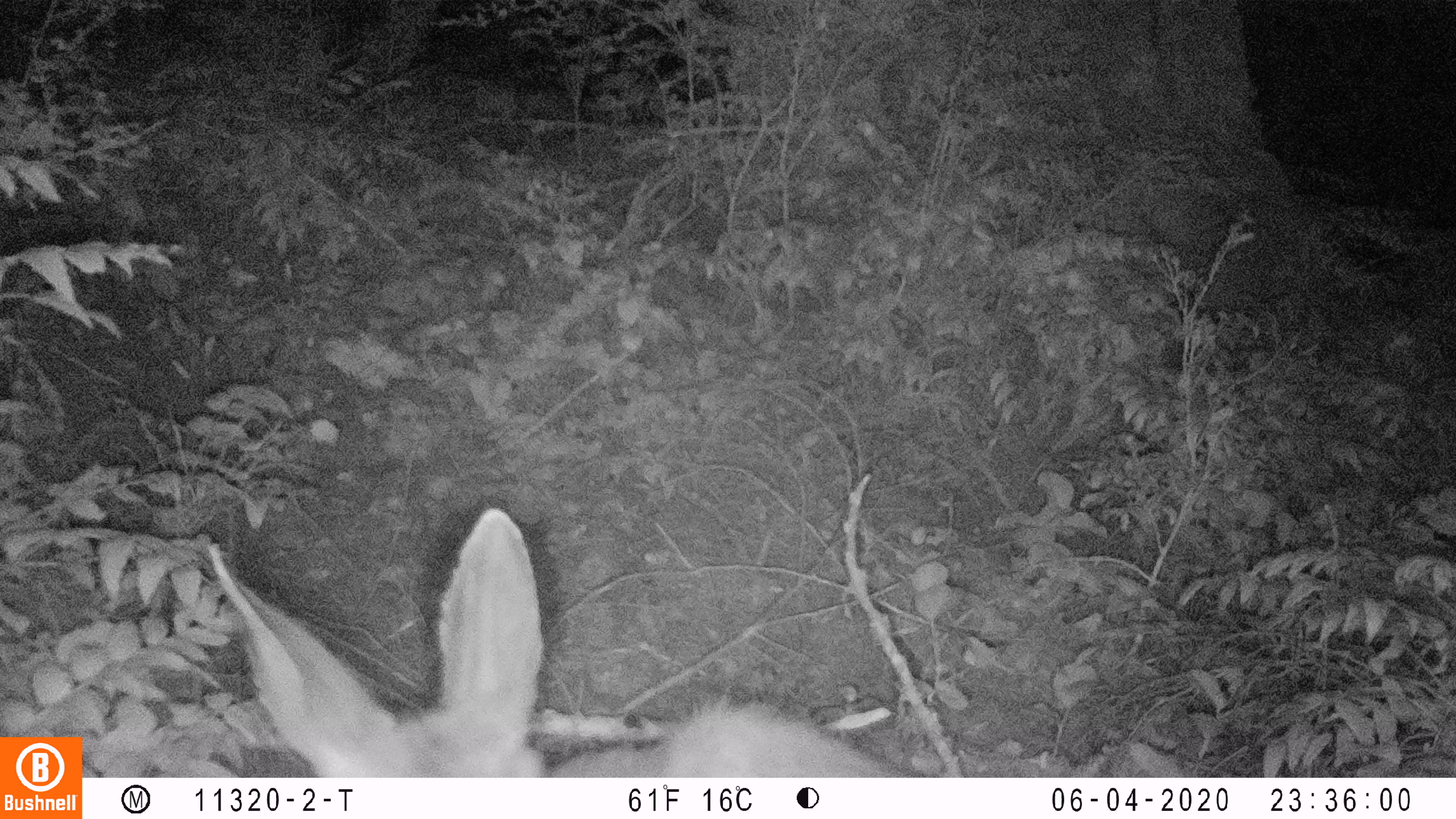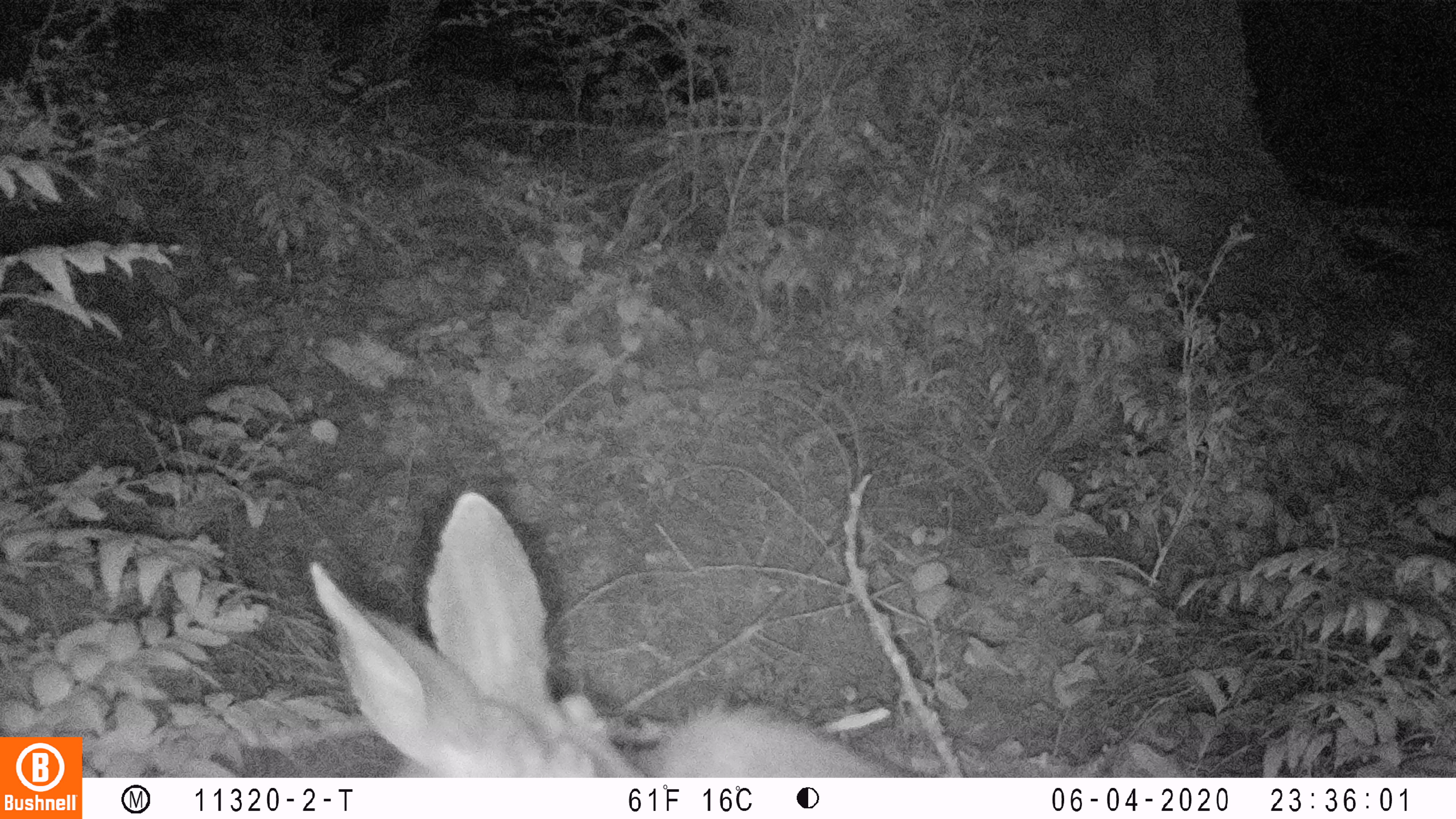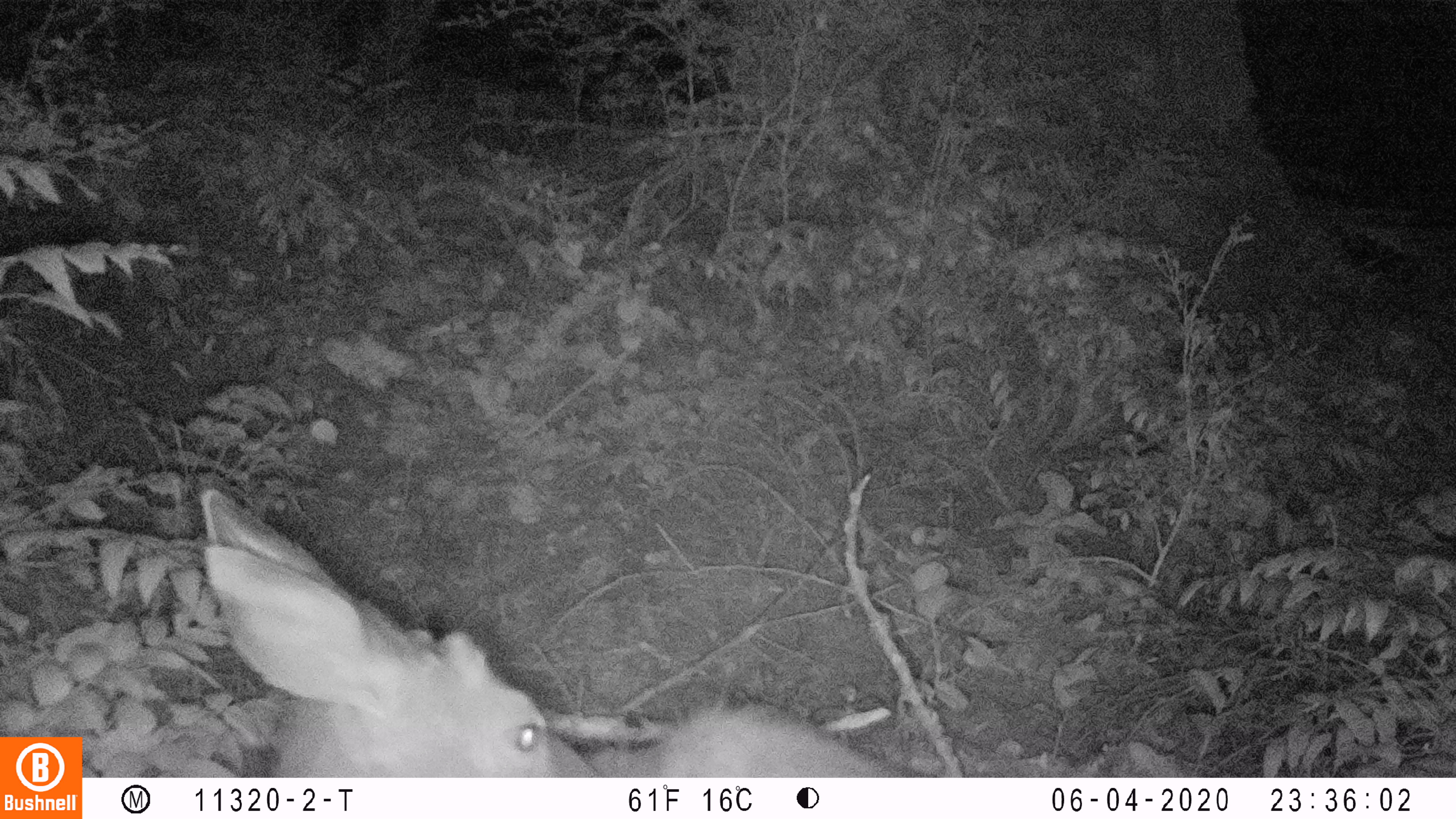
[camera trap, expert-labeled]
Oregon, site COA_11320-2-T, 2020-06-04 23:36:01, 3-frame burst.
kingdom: Animalia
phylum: Chordata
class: Mammalia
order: Artiodactyla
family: Cervidae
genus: Odocoileus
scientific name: Odocoileus hemionus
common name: black-tailed deer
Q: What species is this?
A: Black-tailed deer (Odocoileus hemionus).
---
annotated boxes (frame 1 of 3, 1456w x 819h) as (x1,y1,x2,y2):
black-tailed deer: (194,503,909,770)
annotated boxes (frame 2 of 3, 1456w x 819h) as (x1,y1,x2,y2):
black-tailed deer: (300,482,909,774)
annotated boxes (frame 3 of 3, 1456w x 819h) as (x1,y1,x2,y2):
black-tailed deer: (192,474,903,774)